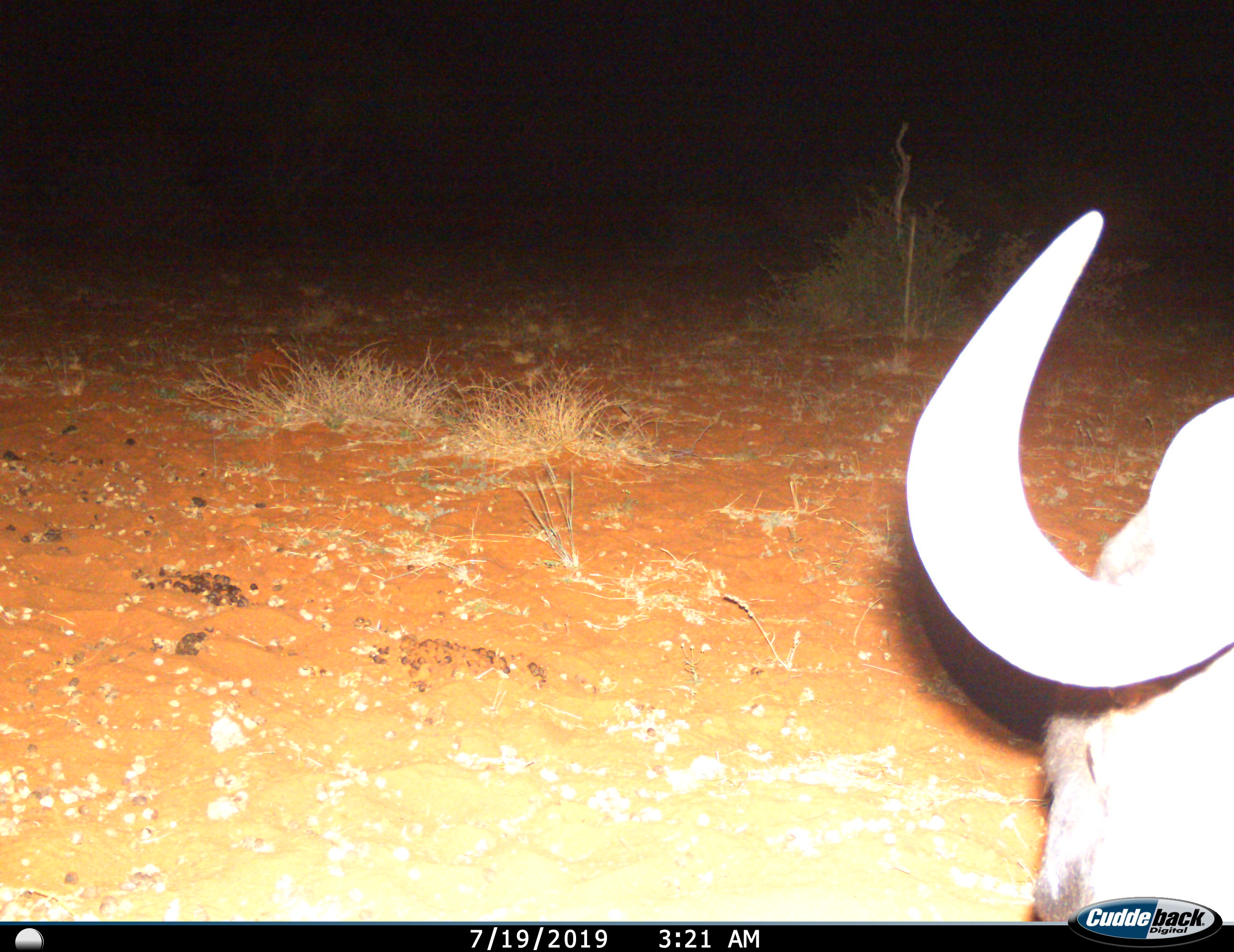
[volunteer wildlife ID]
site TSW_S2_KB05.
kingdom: Animalia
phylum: Chordata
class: Mammalia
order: Artiodactyla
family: Bovidae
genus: Connochaetes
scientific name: Connochaetes taurinus taurinus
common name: blue wildebeest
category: wildebeestblue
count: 1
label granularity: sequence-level